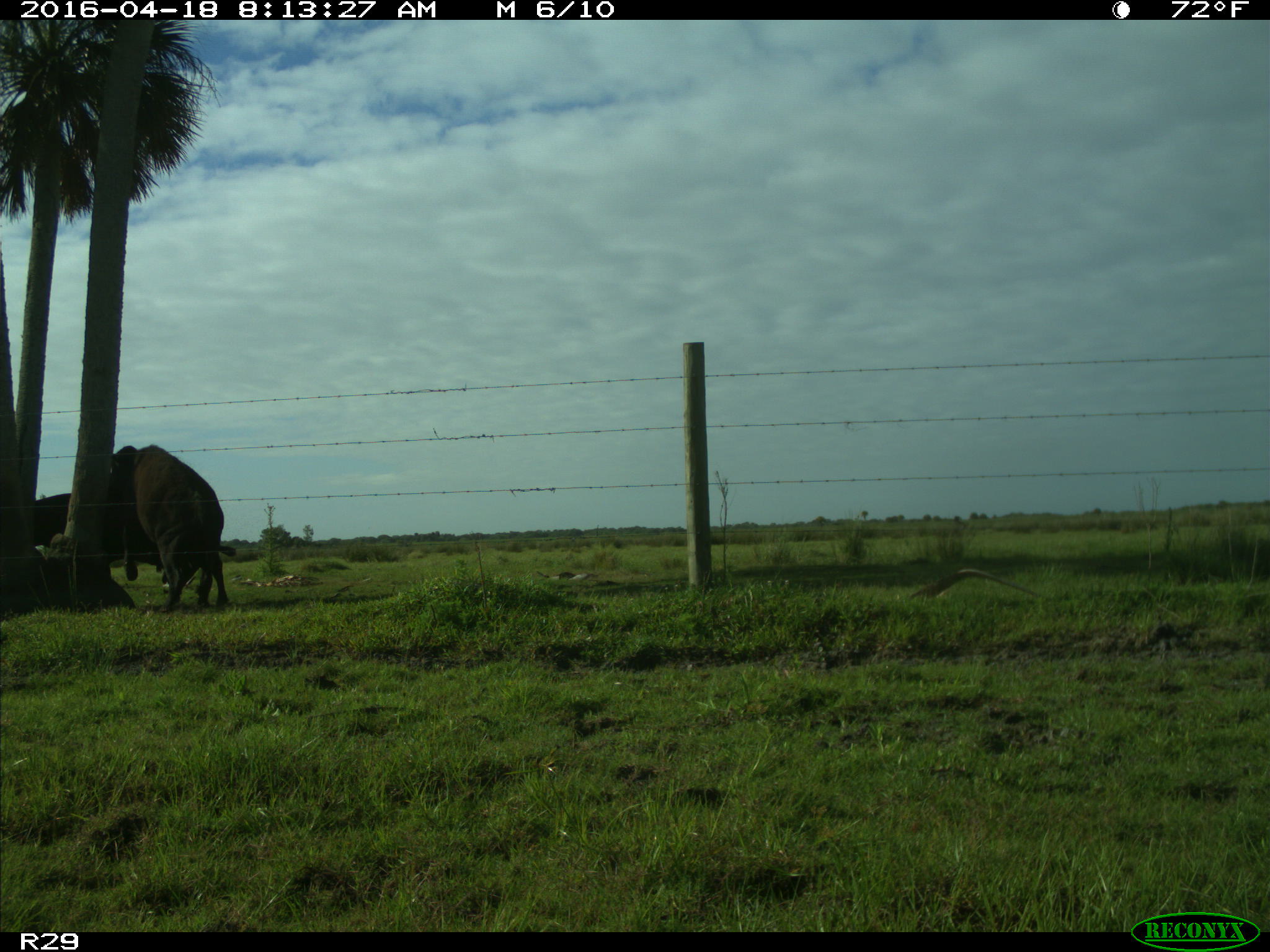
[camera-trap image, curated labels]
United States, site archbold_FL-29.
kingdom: Animalia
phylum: Chordata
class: Mammalia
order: Artiodactyla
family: Bovidae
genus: Bos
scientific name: Bos taurus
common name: domestic cow